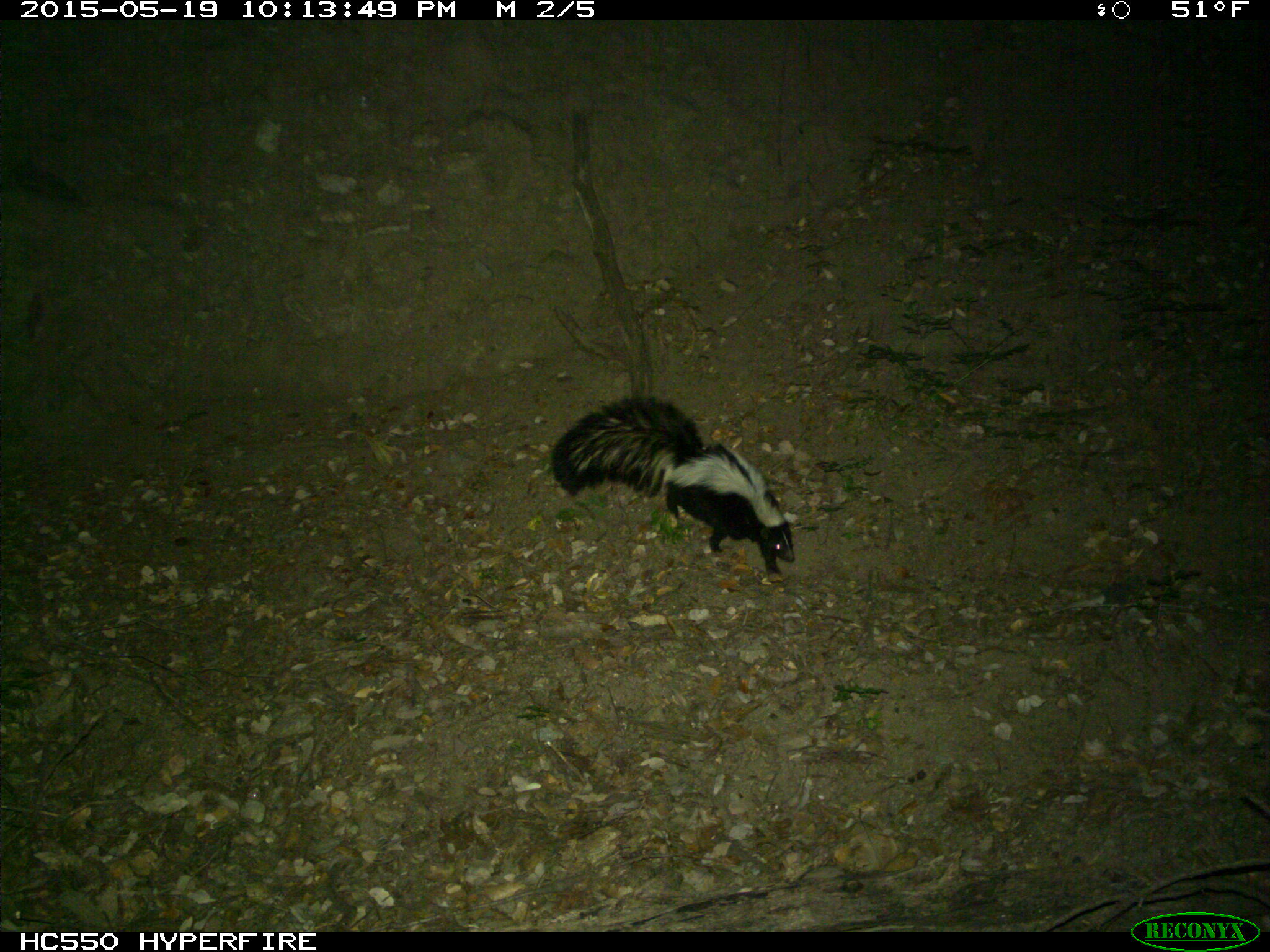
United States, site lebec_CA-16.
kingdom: Animalia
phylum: Chordata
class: Mammalia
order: Carnivora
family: Mephitidae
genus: Mephitis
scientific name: Mephitis mephitis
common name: striped skunk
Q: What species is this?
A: Mephitis mephitis (striped skunk).